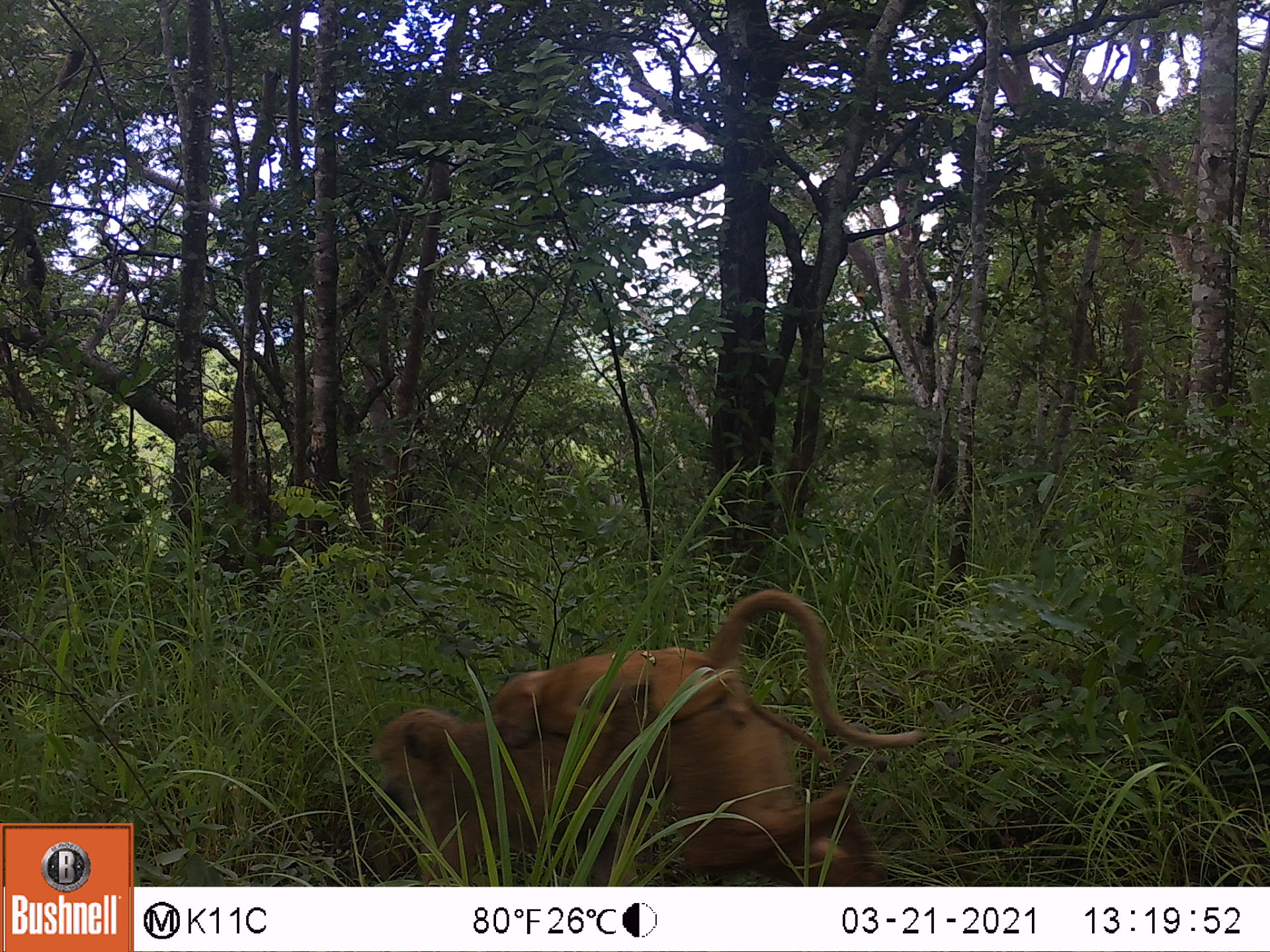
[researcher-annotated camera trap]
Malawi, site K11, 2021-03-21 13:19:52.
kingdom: Animalia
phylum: Chordata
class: Mammalia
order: Primates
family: Cercopithecidae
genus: Papio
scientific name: Papio cynocephalus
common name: yellow baboon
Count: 2.